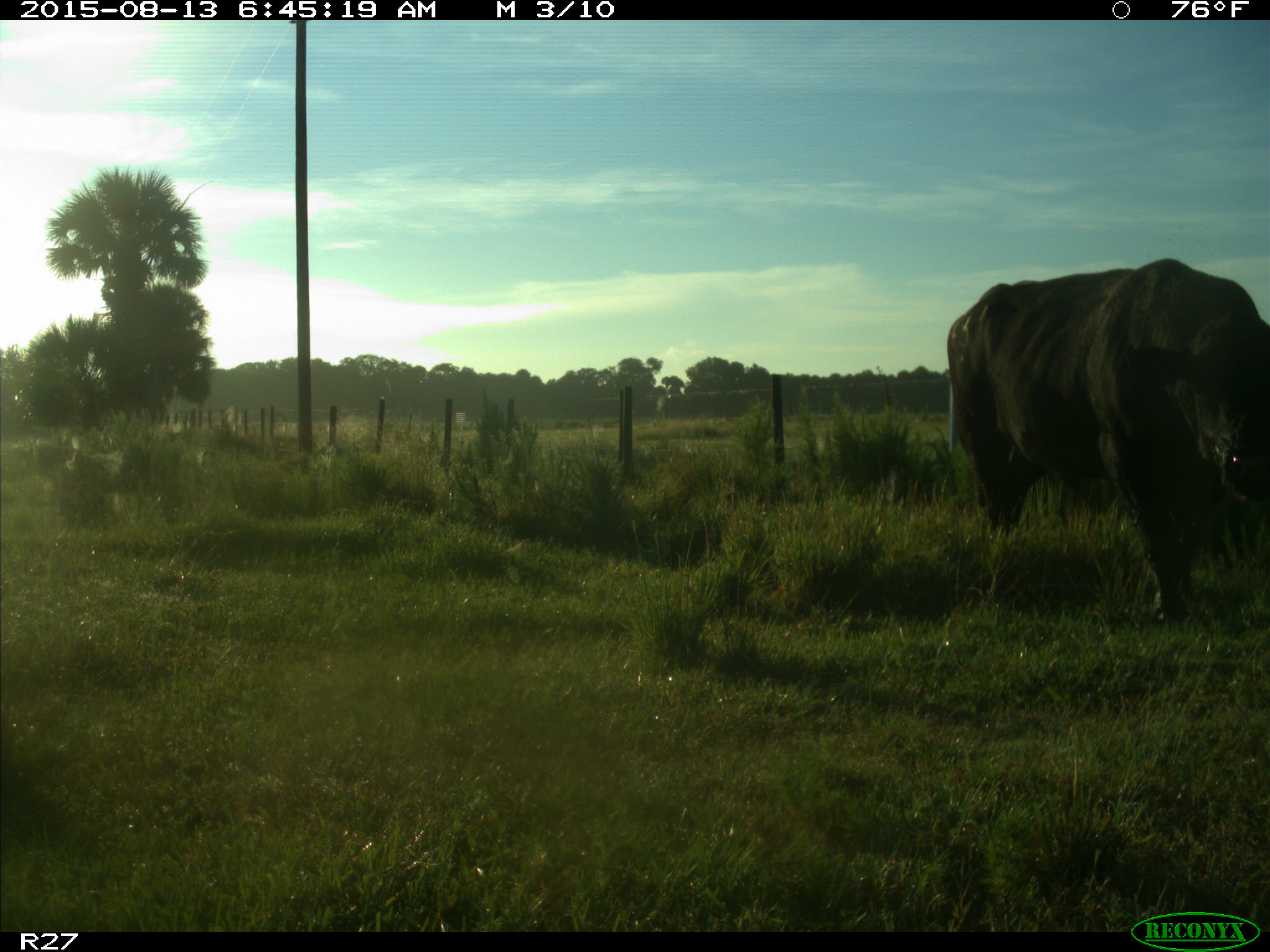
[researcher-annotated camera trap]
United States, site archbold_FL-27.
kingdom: Animalia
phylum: Chordata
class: Mammalia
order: Artiodactyla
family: Bovidae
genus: Bos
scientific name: Bos taurus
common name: domestic cow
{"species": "Bos taurus (domestic cow)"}